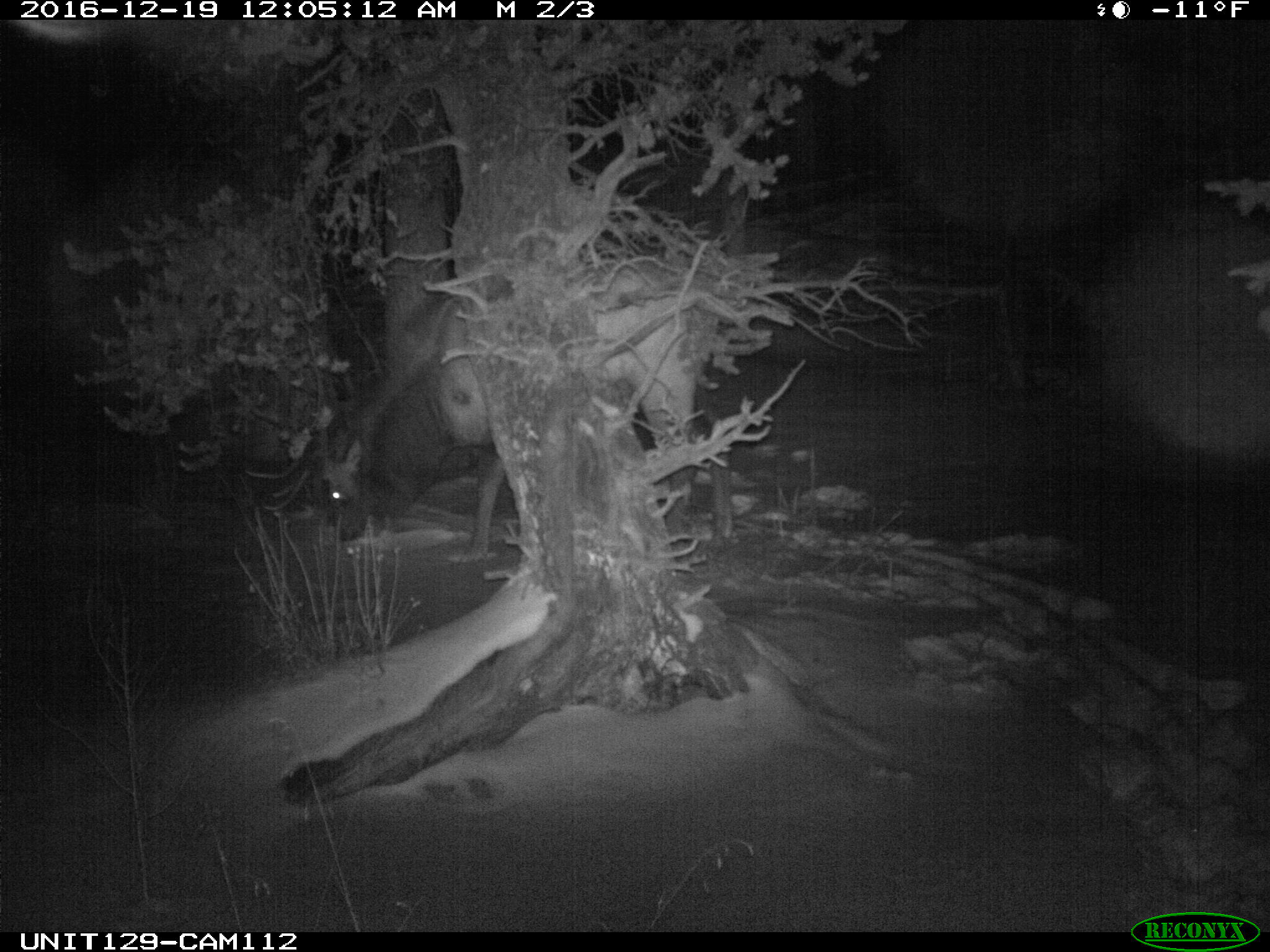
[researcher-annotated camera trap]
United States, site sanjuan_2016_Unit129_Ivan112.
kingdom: Animalia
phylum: Chordata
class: Mammalia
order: Artiodactyla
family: Cervidae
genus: Cervus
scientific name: Cervus elaphus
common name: red deer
Cervus elaphus (red deer).